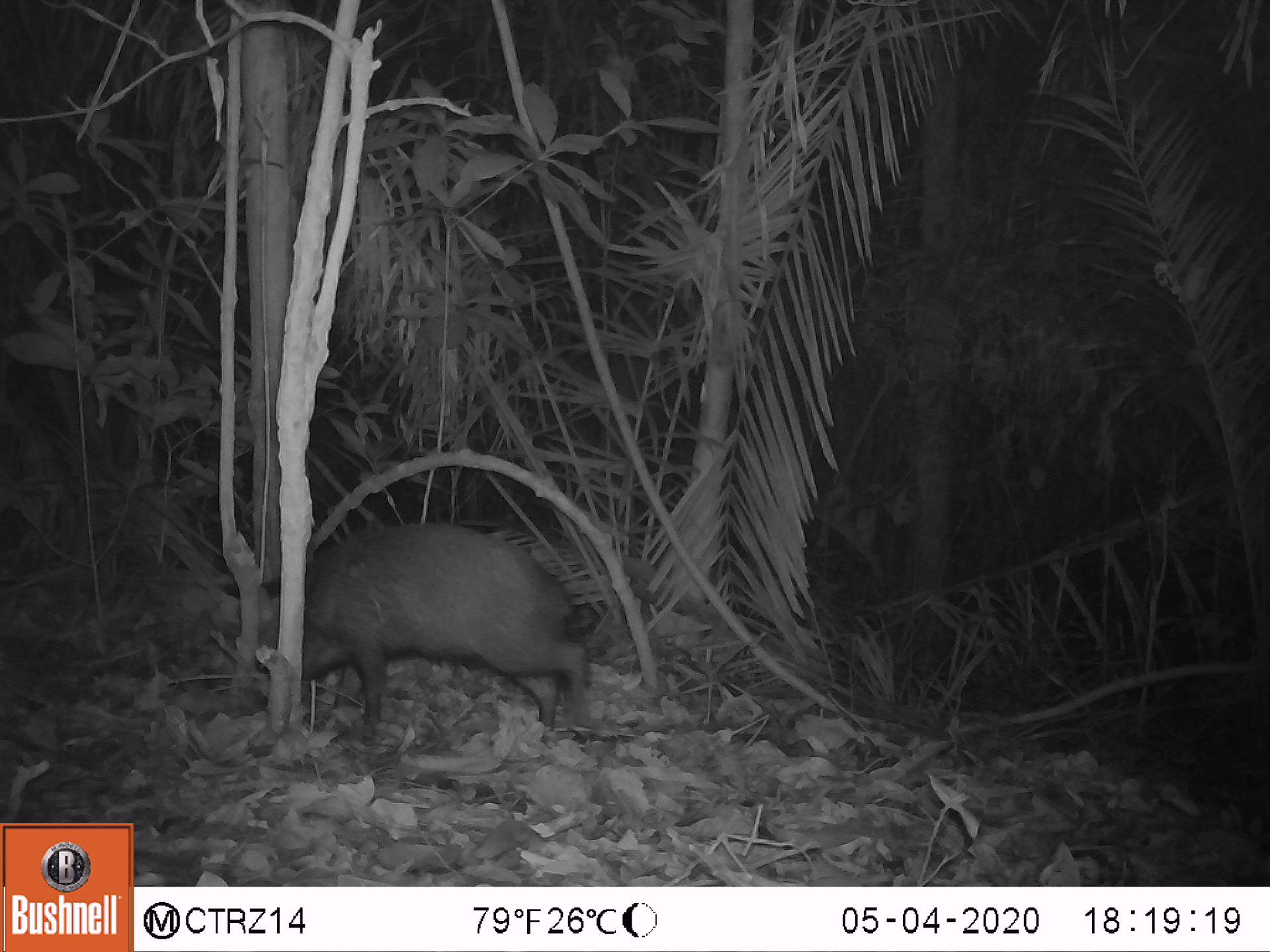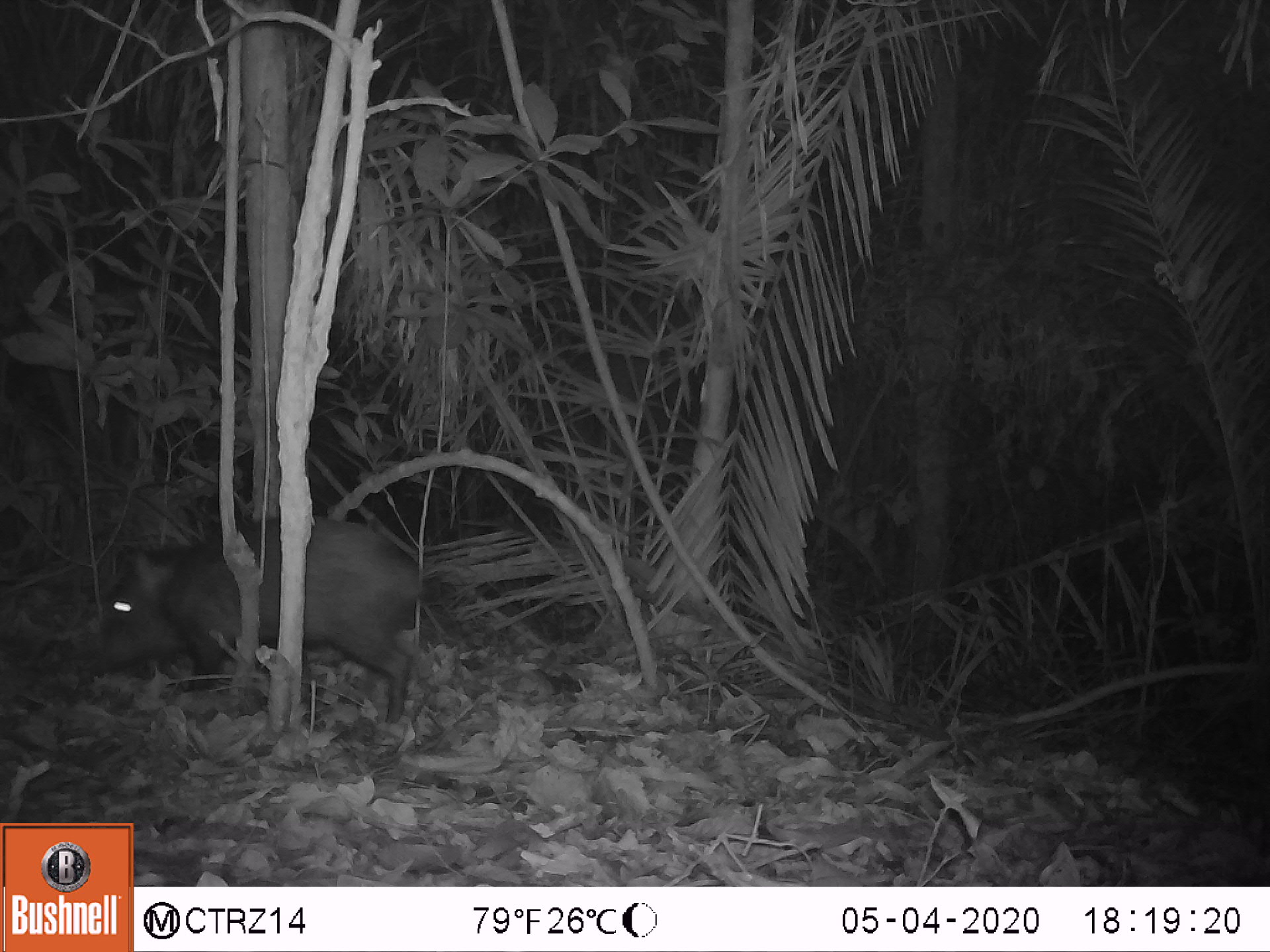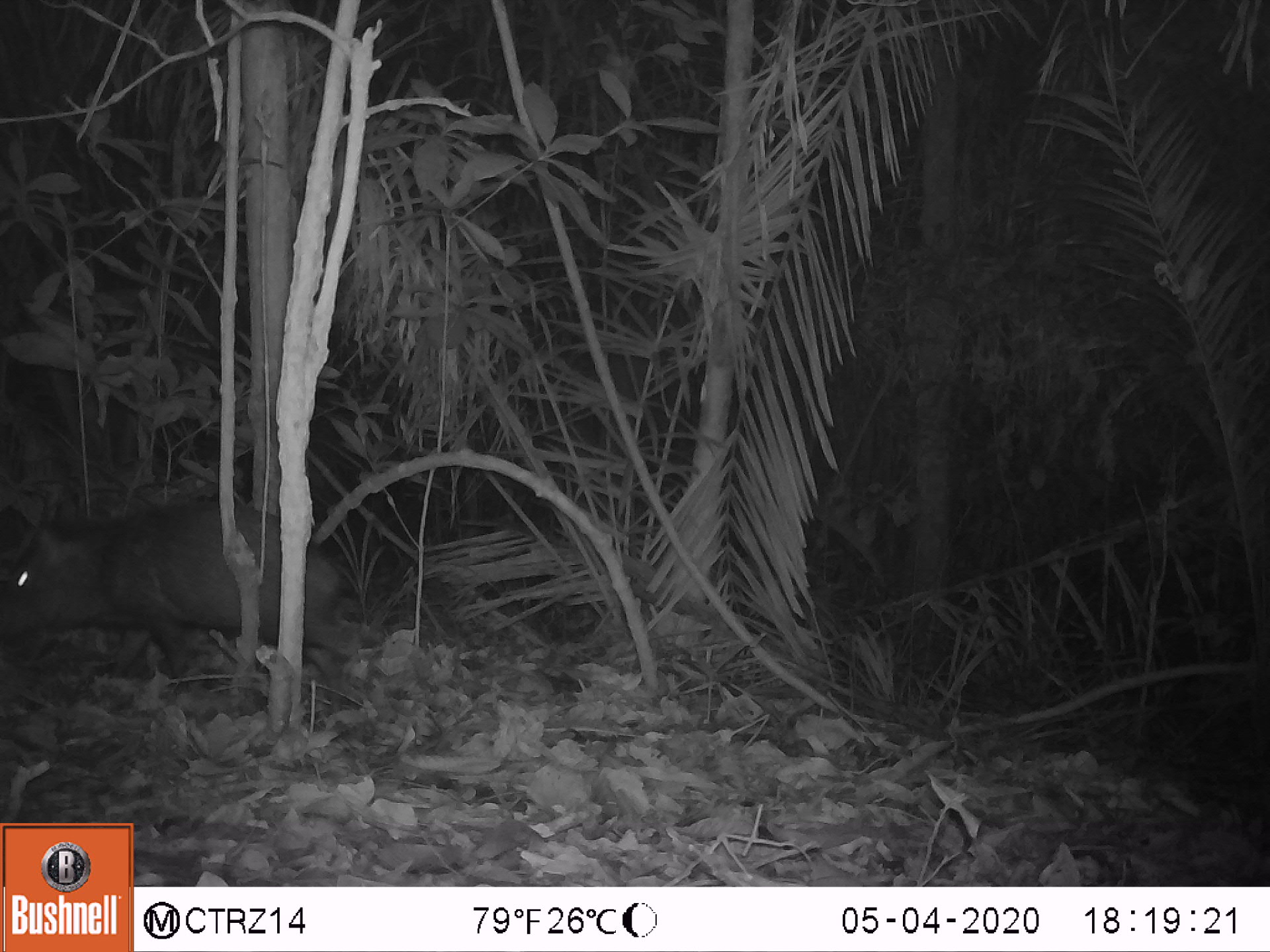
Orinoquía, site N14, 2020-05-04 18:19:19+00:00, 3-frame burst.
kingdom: Animalia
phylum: Chordata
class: Mammalia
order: Artiodactyla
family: Tayassuidae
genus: Pecari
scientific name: Pecari tajacu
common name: collared peccary